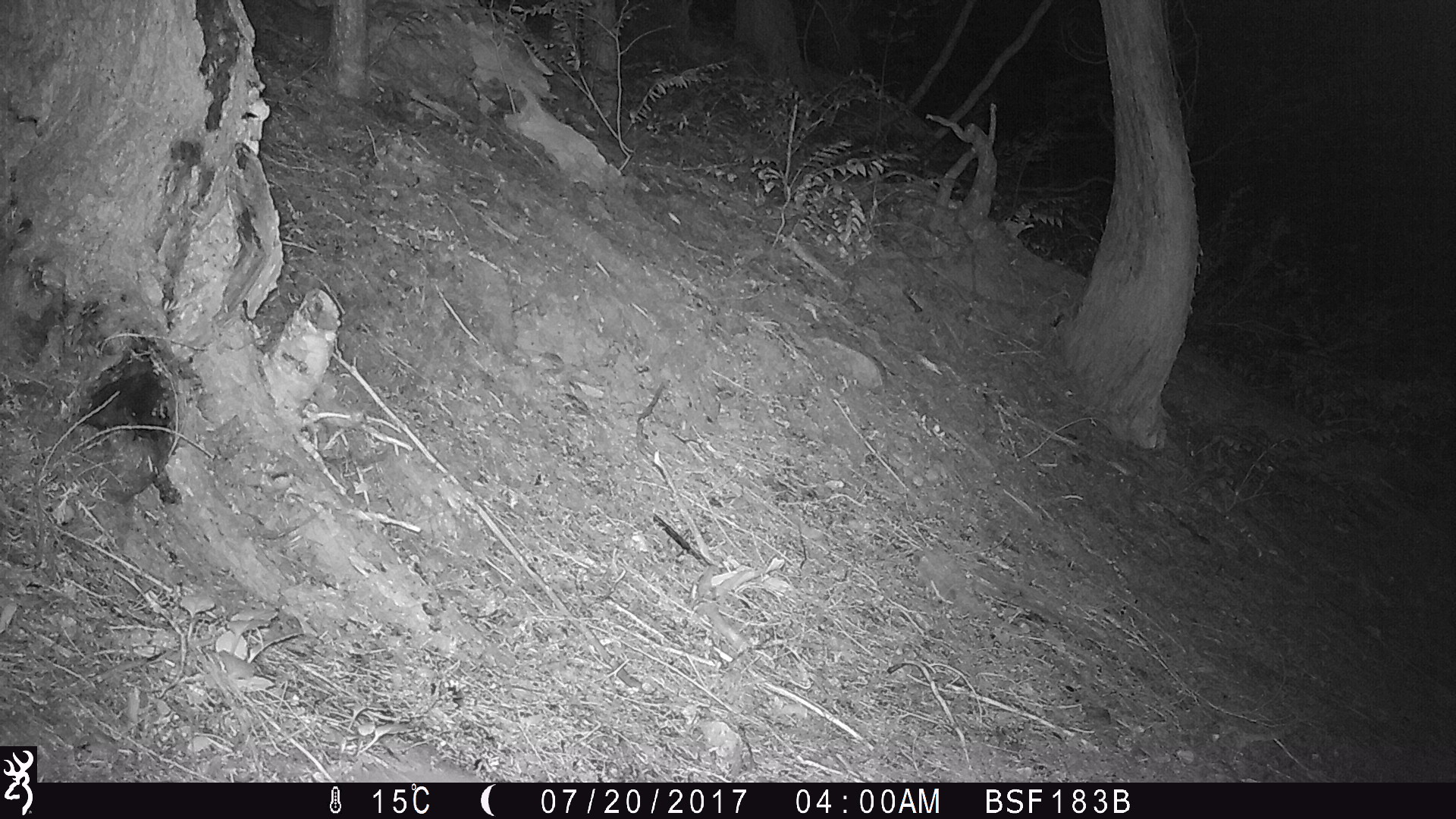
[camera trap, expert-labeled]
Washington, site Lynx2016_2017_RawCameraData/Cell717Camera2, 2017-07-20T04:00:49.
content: unidentified animal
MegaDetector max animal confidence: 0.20